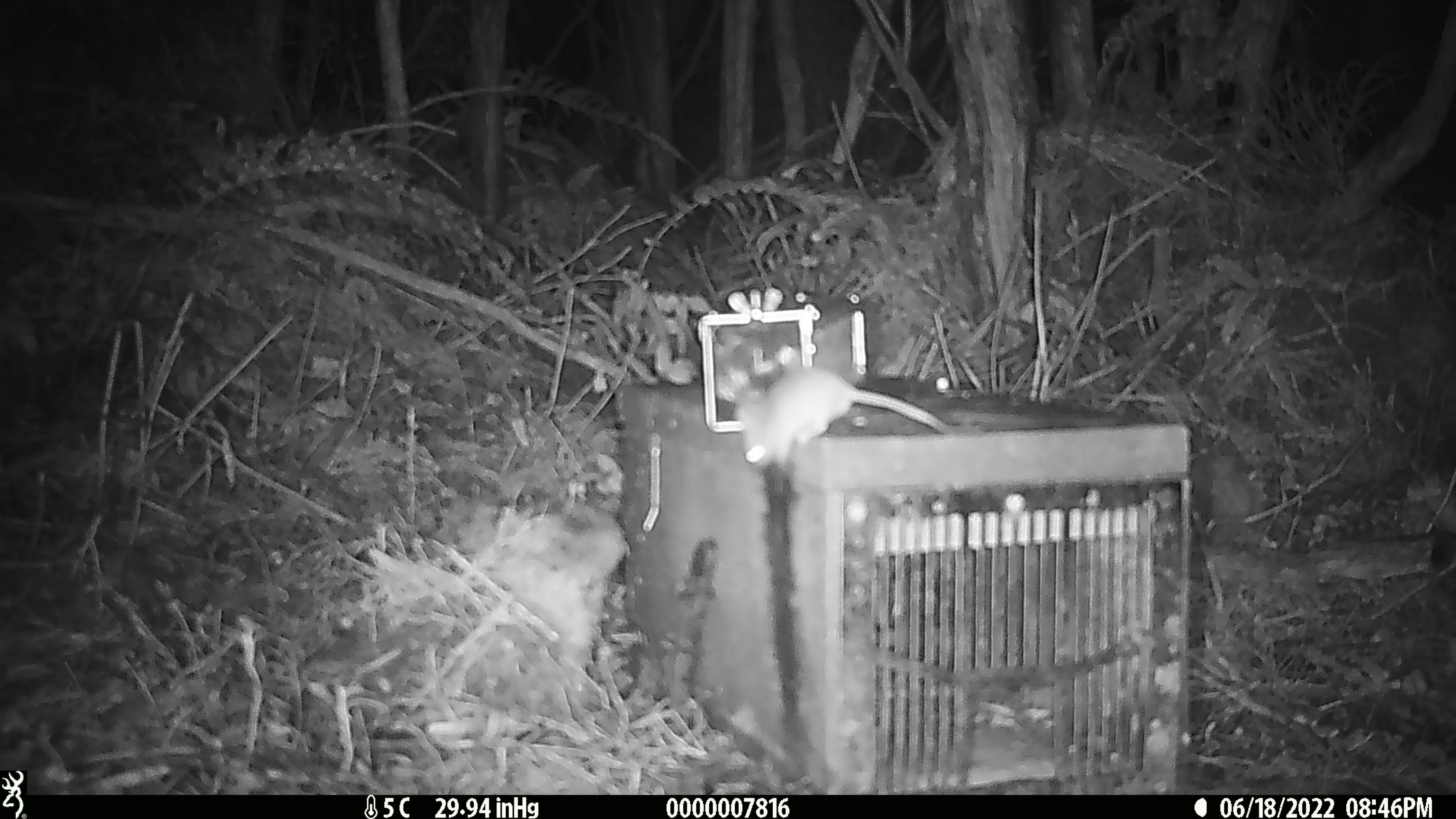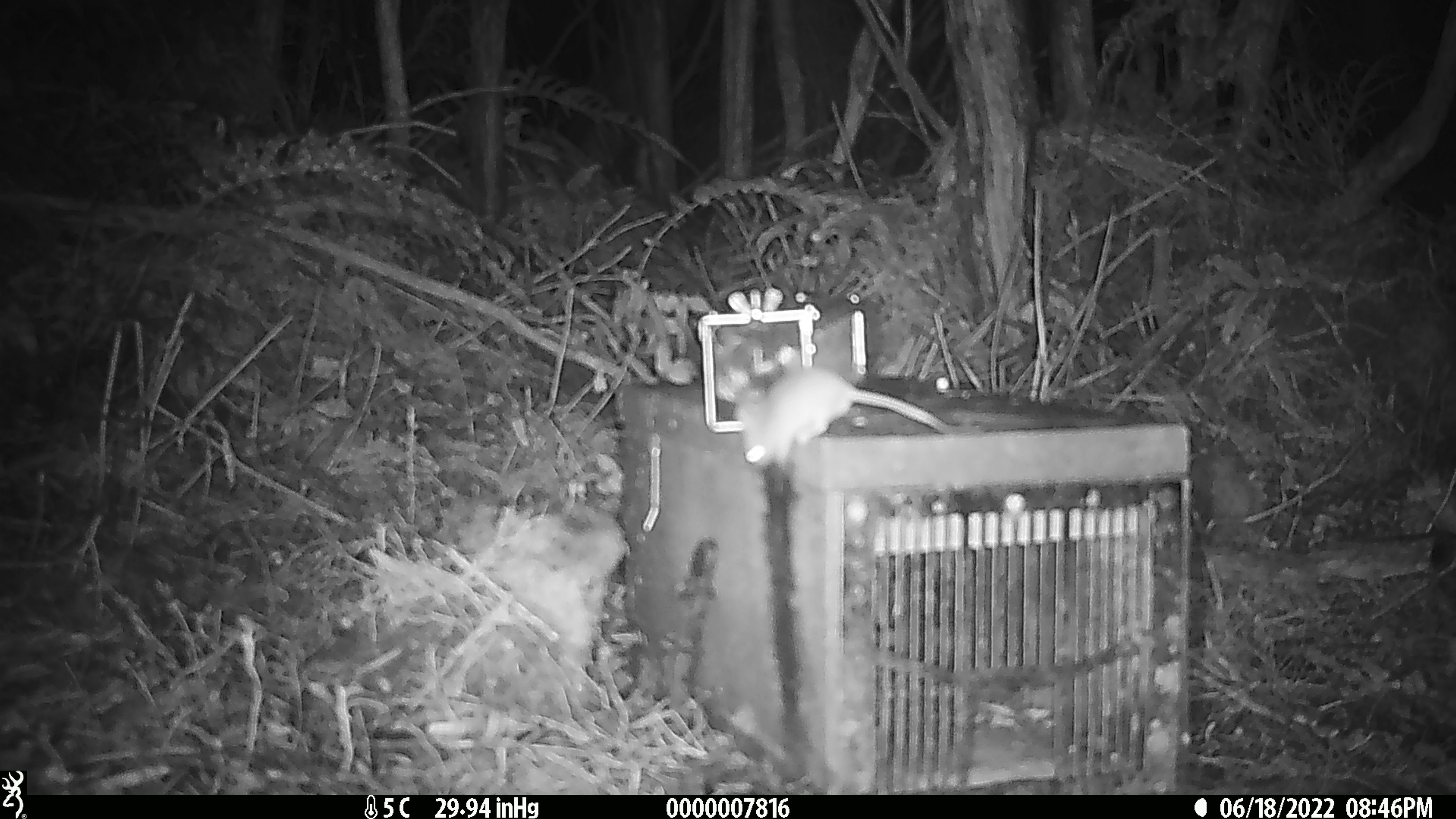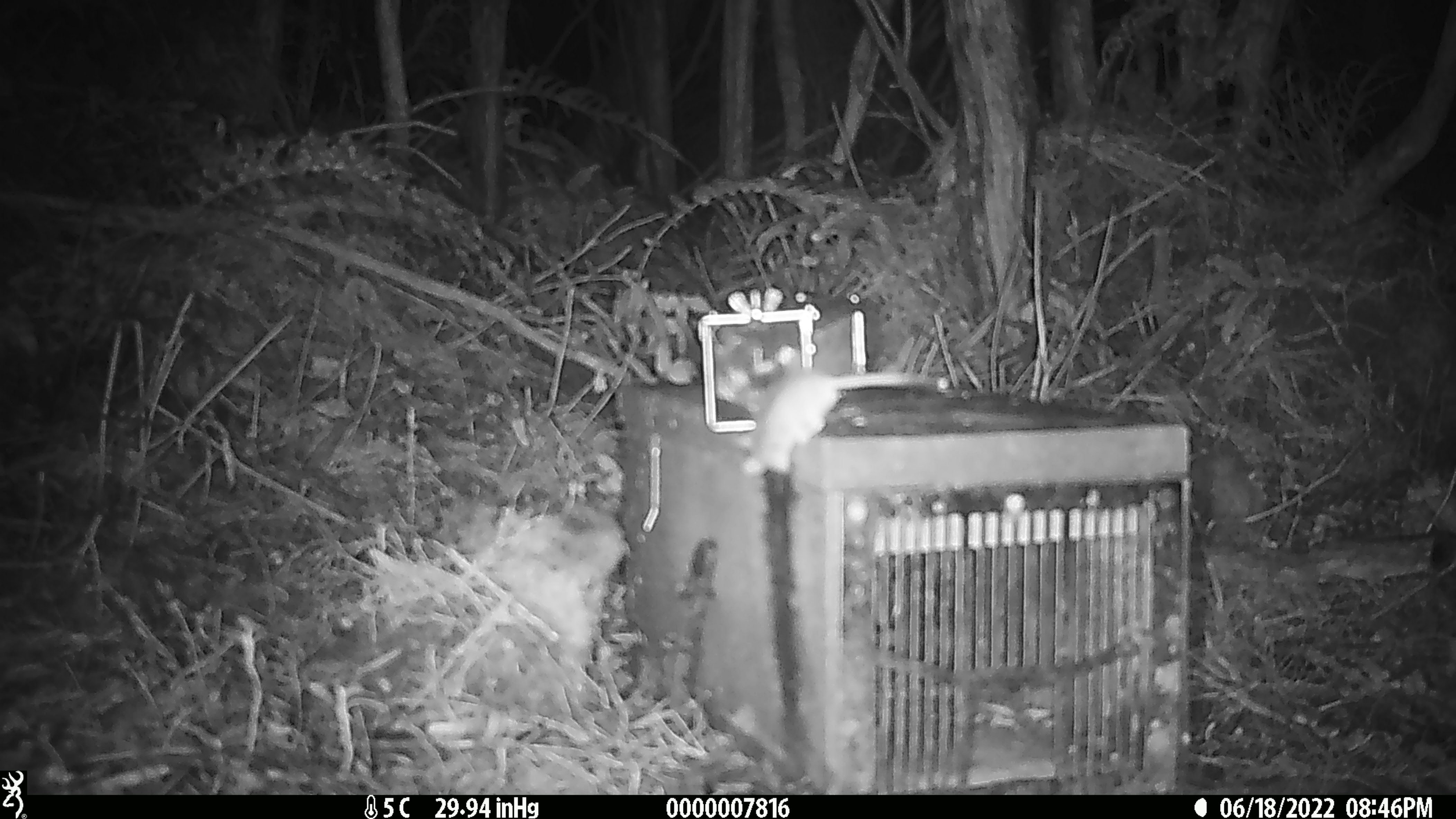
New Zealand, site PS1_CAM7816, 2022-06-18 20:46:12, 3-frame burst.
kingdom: Animalia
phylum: Chordata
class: Mammalia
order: Rodentia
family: Muridae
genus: Mus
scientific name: Mus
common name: mouse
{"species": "mouse (Mus)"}